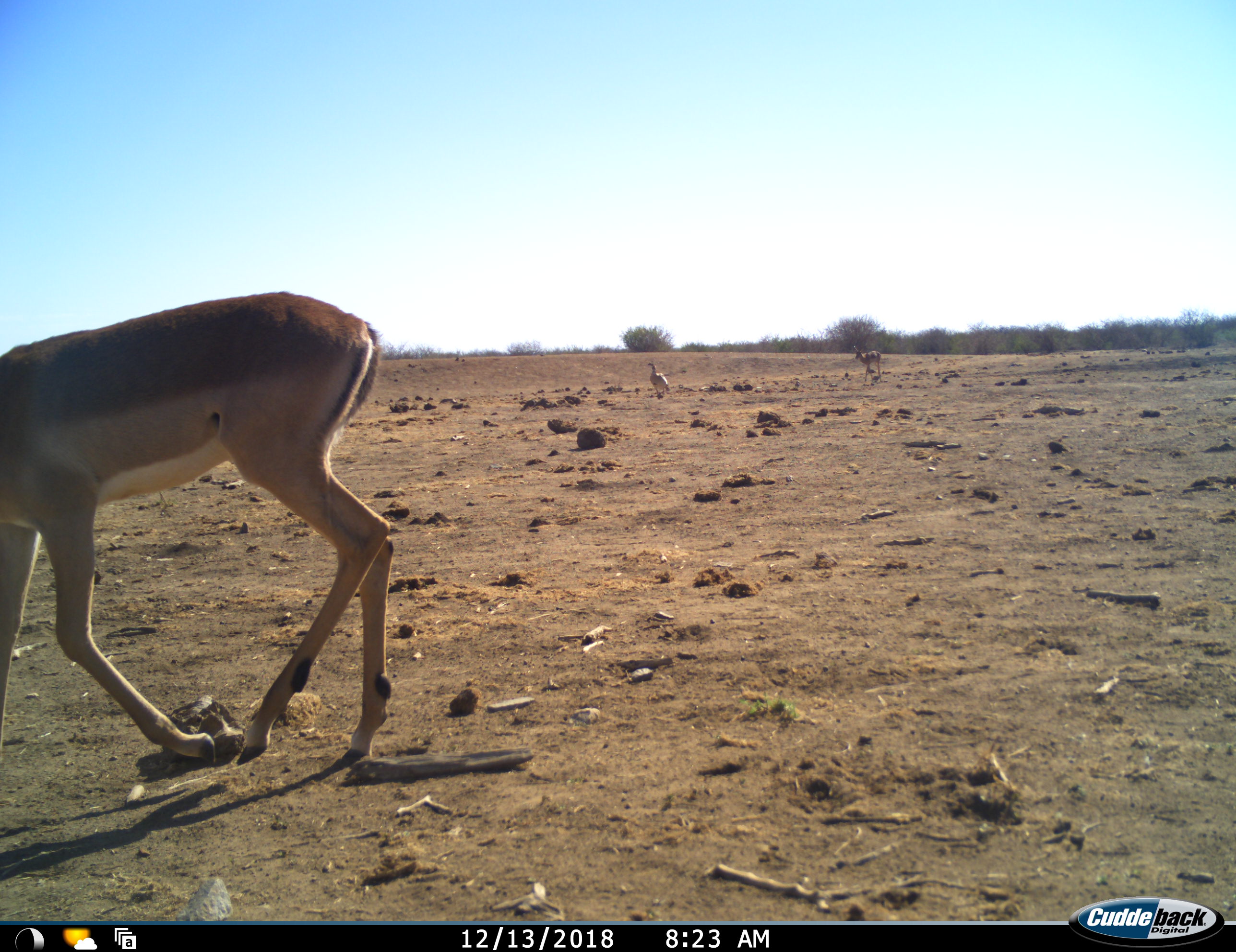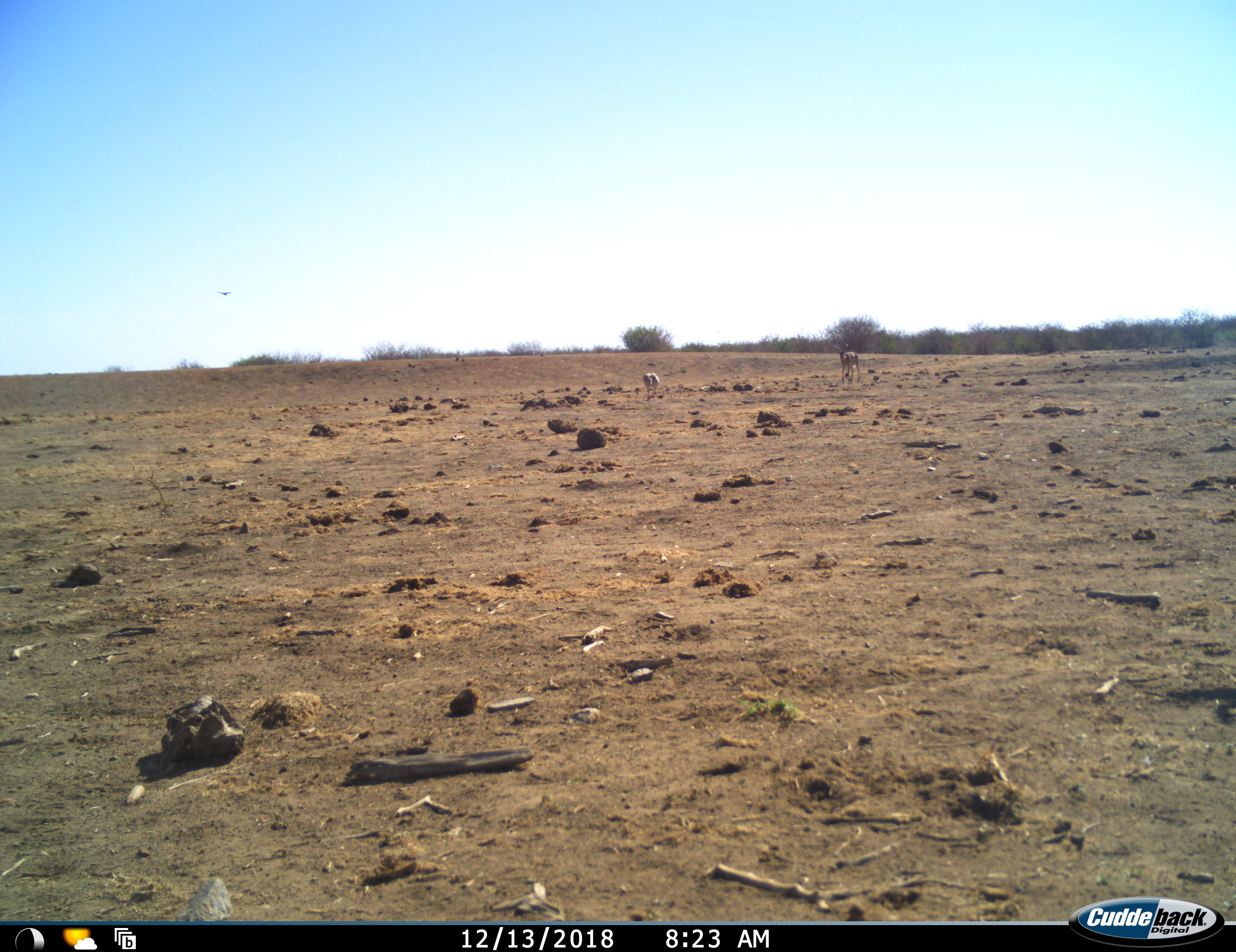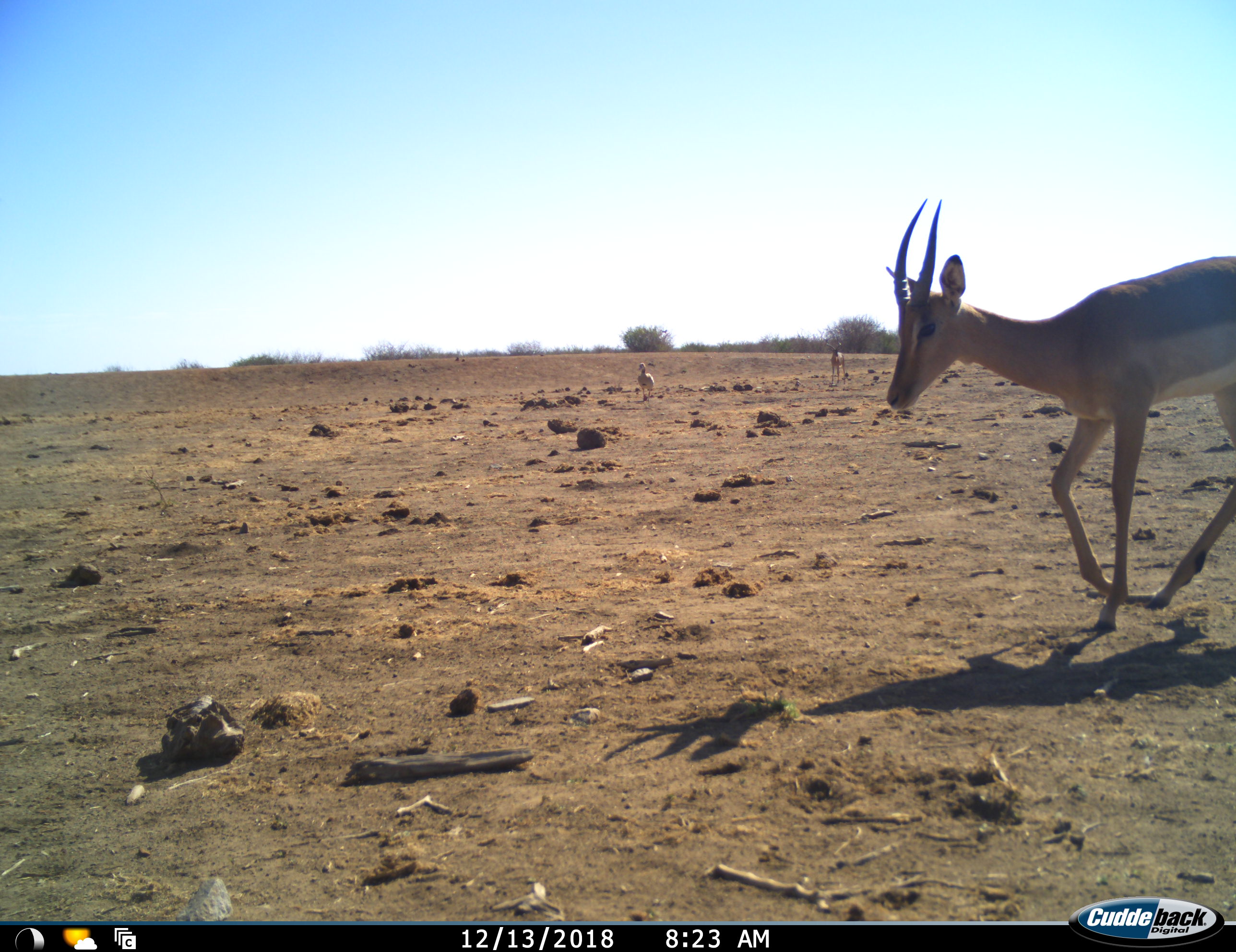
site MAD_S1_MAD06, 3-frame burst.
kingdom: Animalia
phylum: Chordata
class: Aves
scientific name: Aves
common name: bird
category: birdother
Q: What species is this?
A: Birdother (bird) (Aves).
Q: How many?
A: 1.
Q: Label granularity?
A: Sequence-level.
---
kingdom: Animalia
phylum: Chordata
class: Mammalia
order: Artiodactyla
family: Bovidae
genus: Aepyceros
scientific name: Aepyceros melampus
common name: impala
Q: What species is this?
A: Impala (Aepyceros melampus).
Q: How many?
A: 3.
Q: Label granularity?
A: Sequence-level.